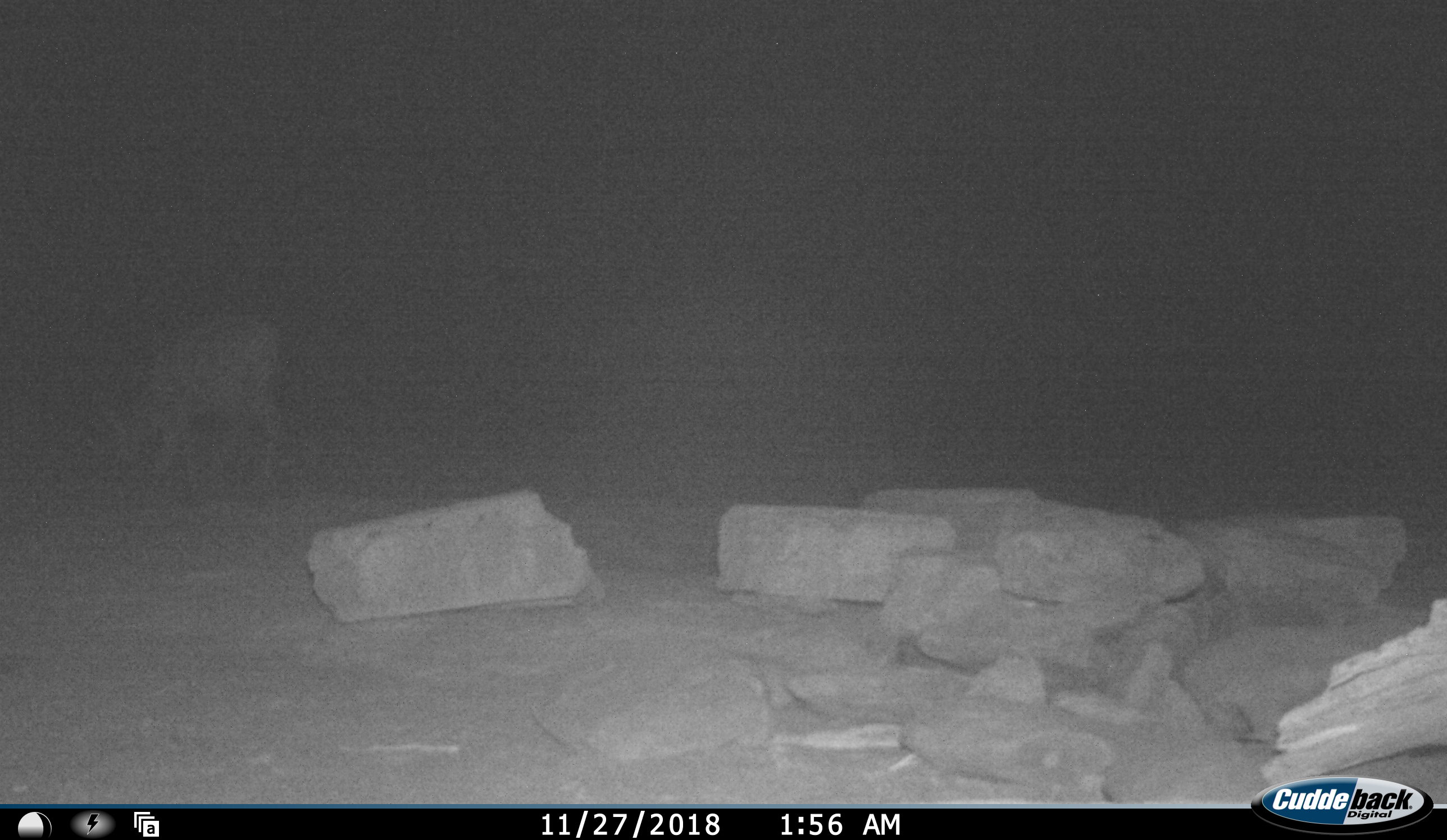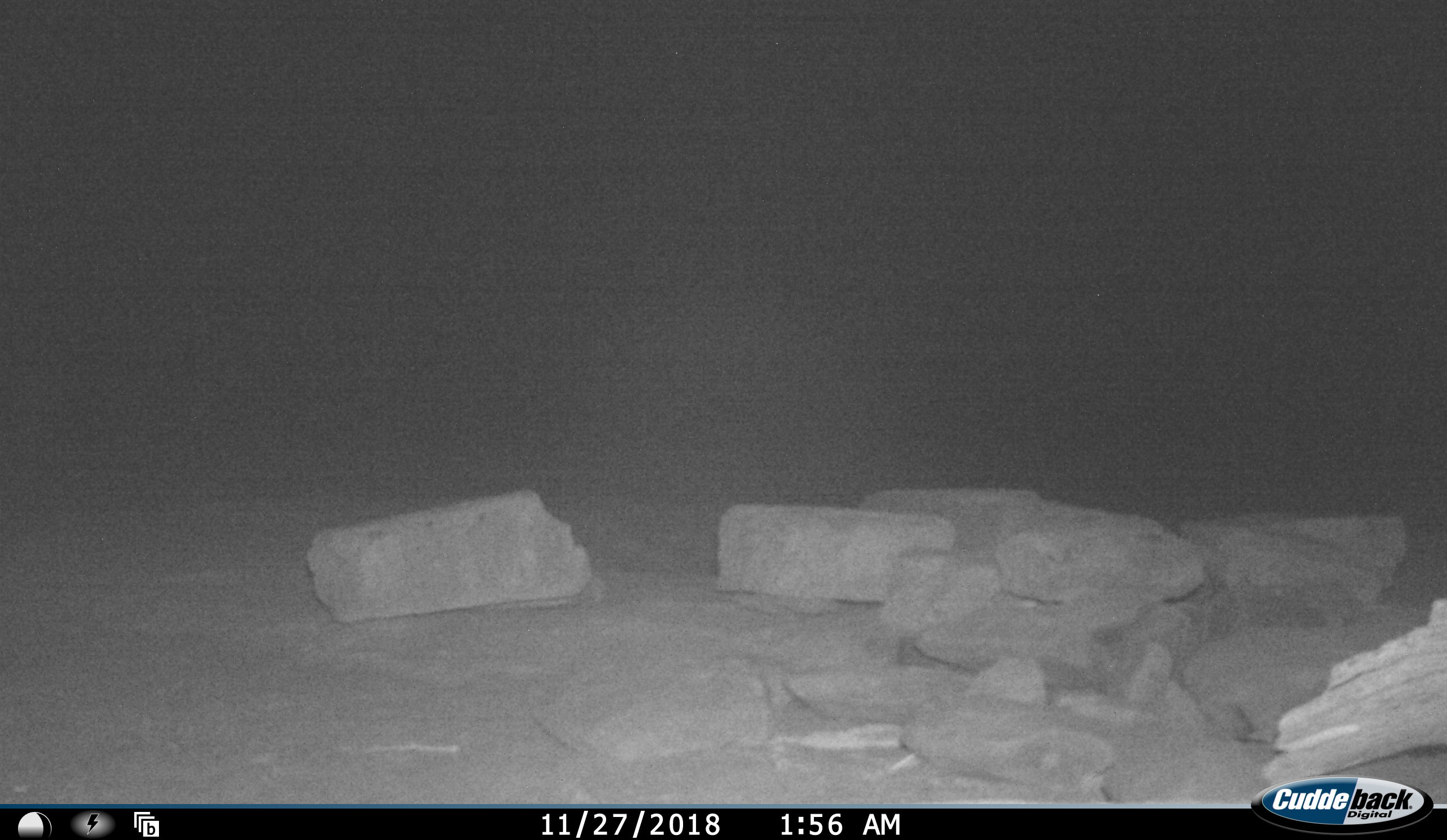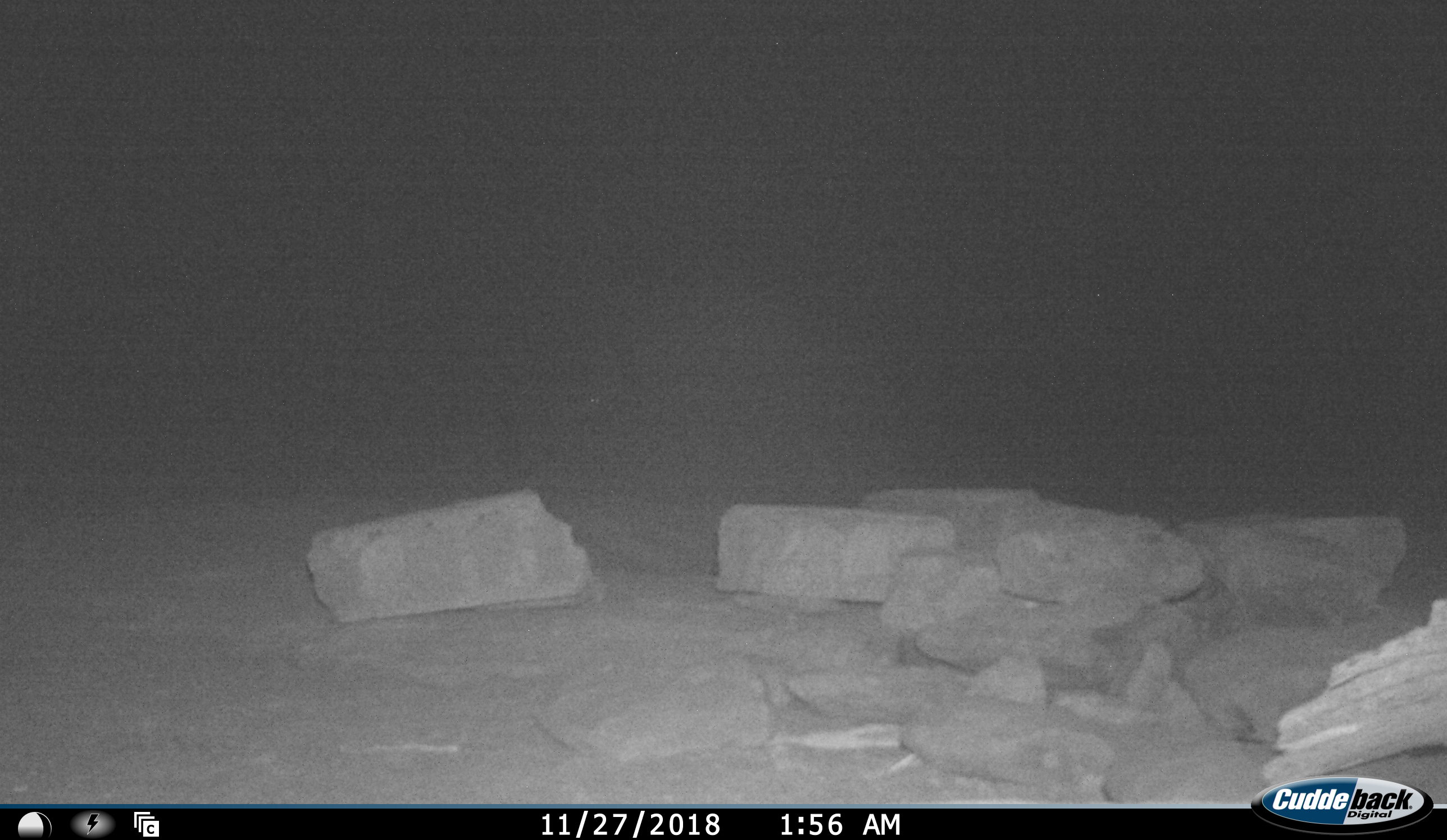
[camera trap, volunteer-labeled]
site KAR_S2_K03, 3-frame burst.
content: unidentified animal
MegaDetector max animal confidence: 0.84